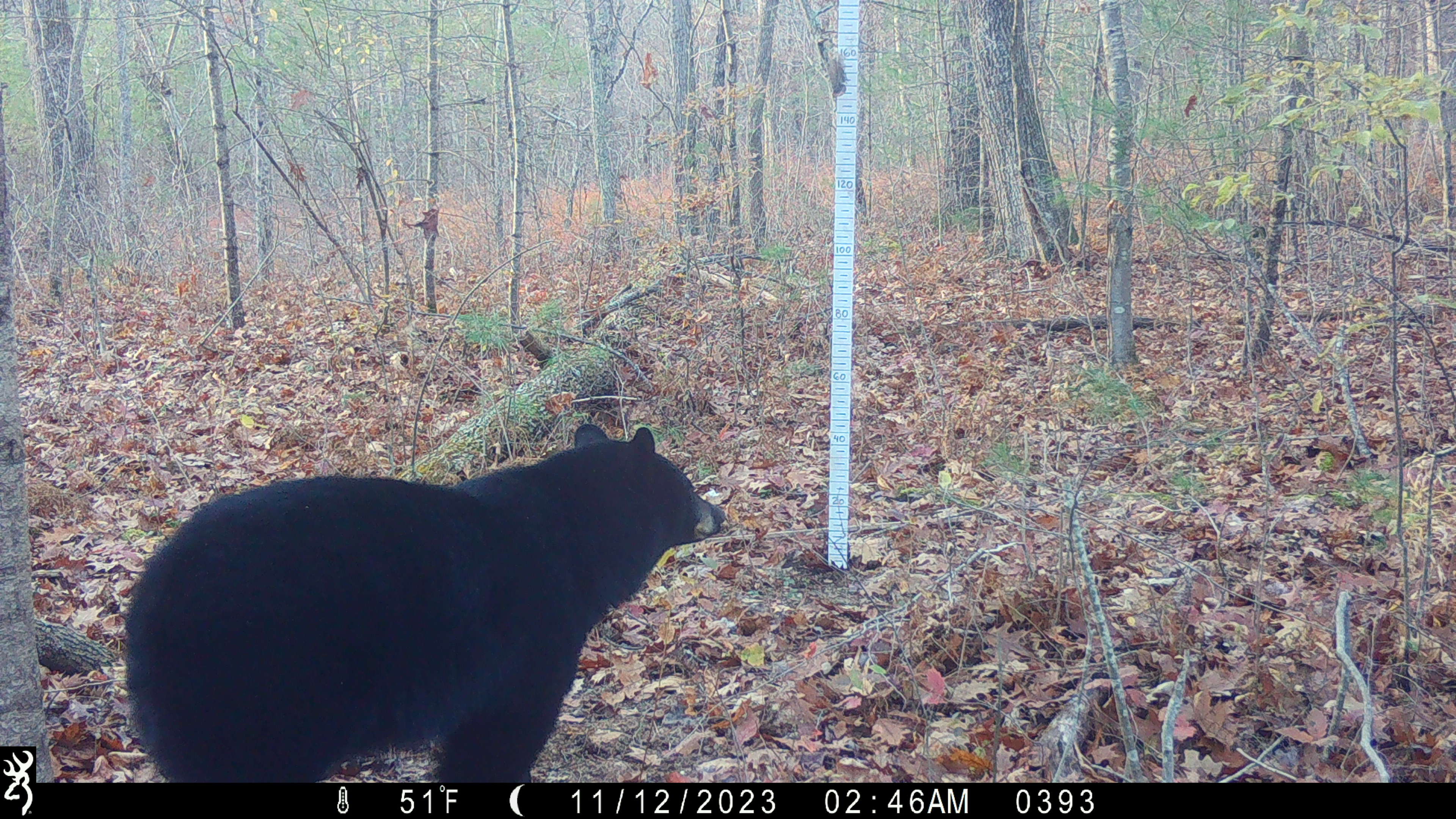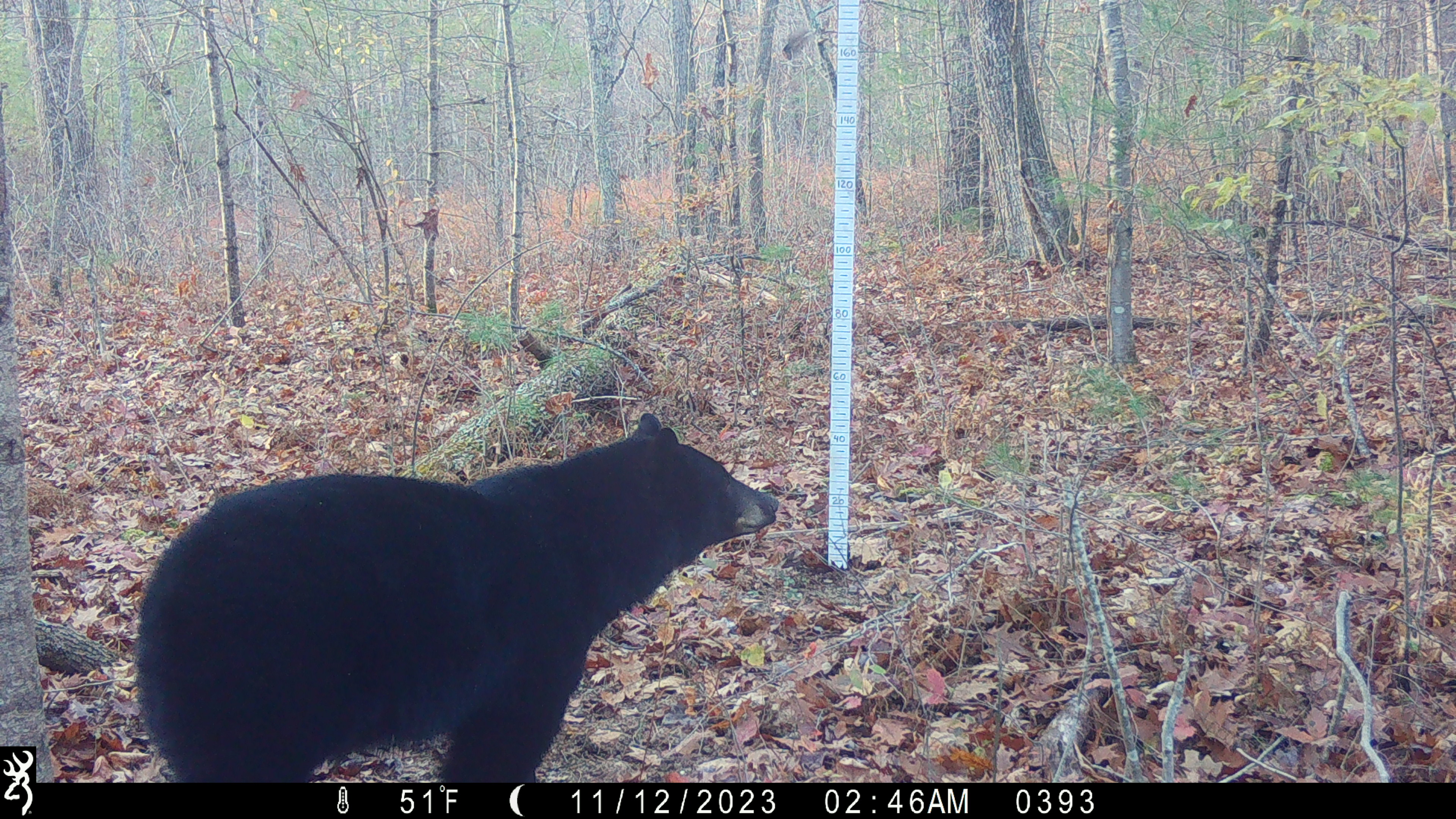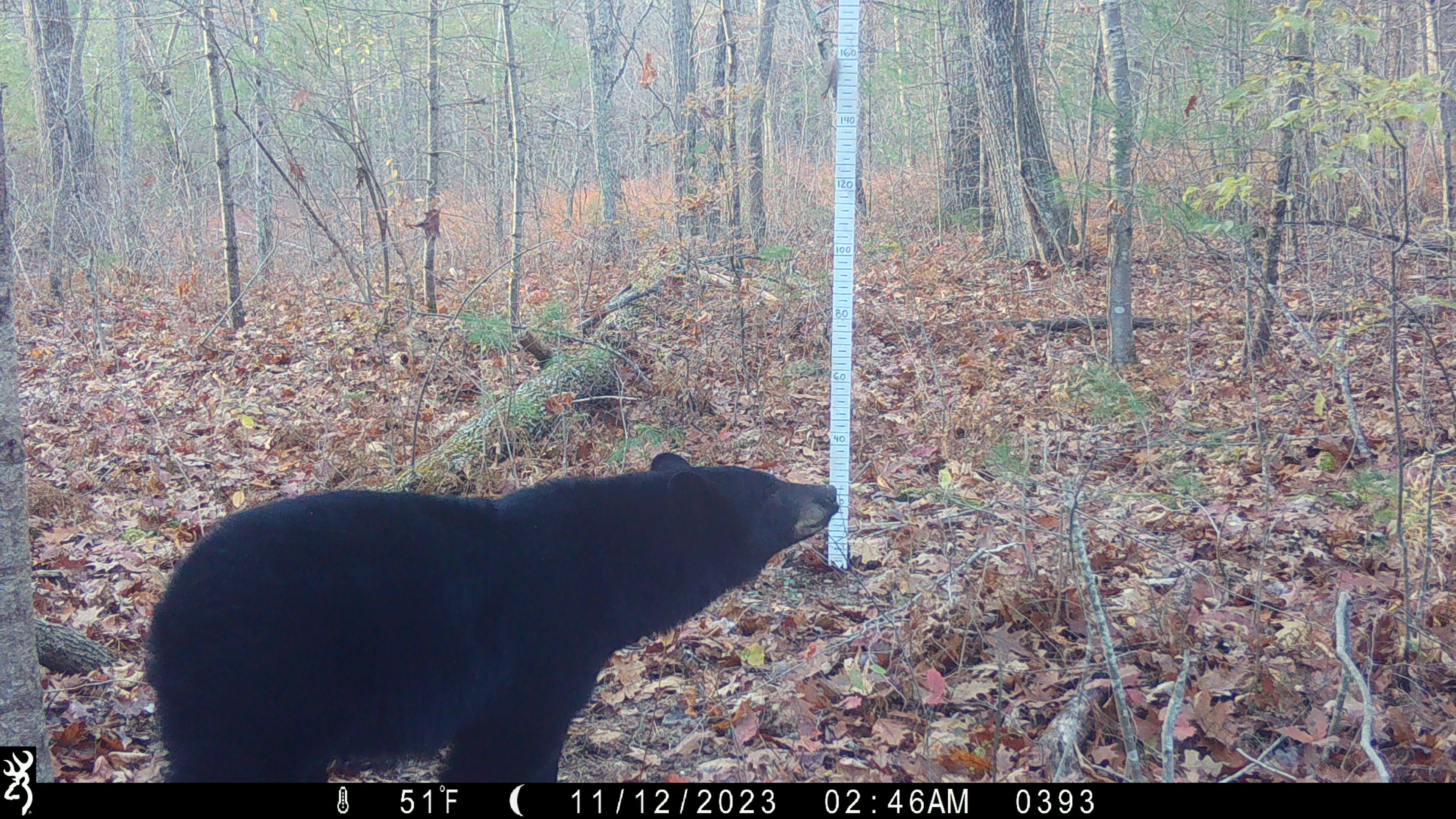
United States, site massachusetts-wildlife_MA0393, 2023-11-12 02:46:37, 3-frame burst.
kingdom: Animalia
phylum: Chordata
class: Mammalia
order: Carnivora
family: Ursidae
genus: Ursus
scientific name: Ursus americanus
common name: black bear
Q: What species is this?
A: Black bear (Ursus americanus).